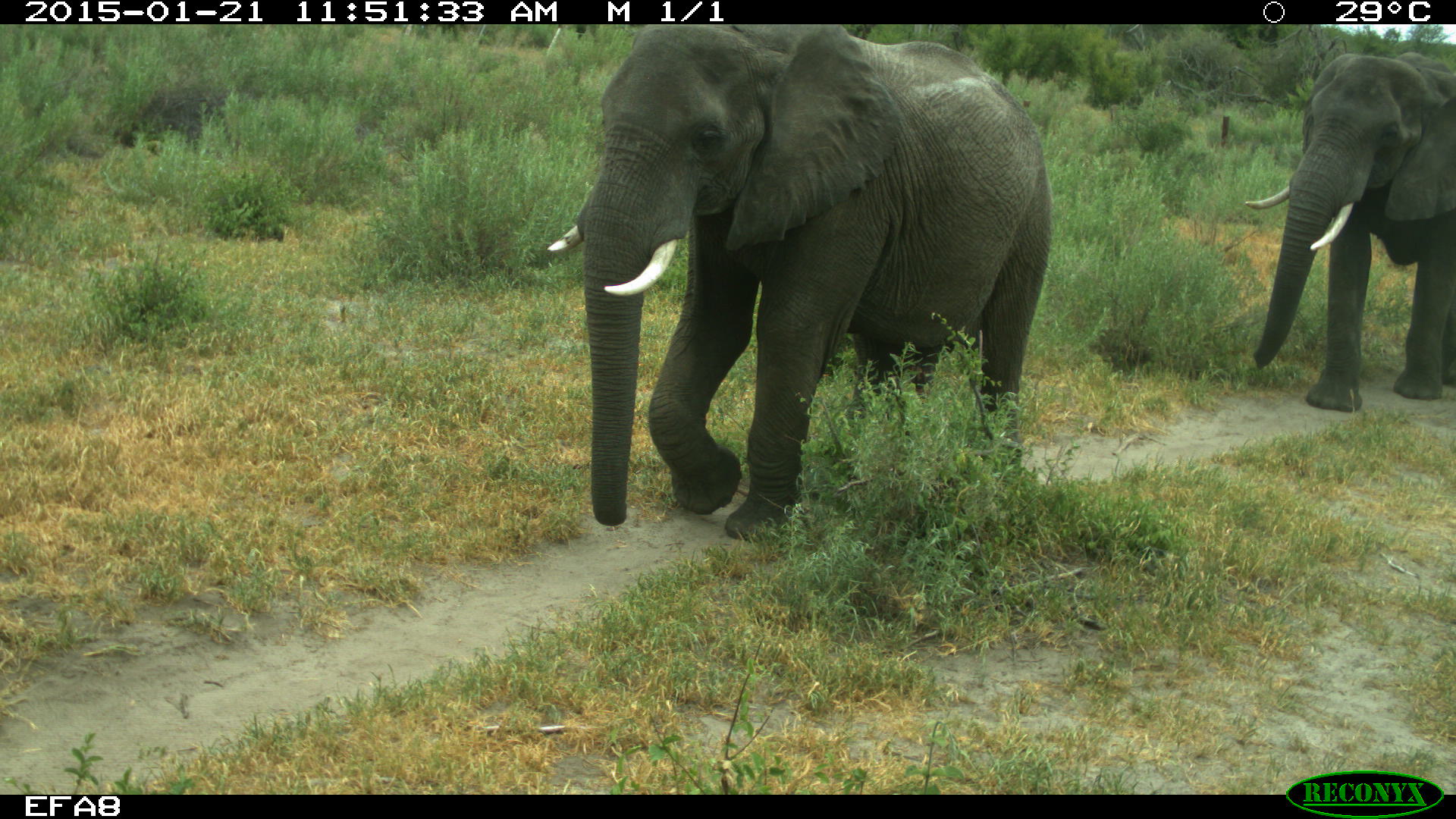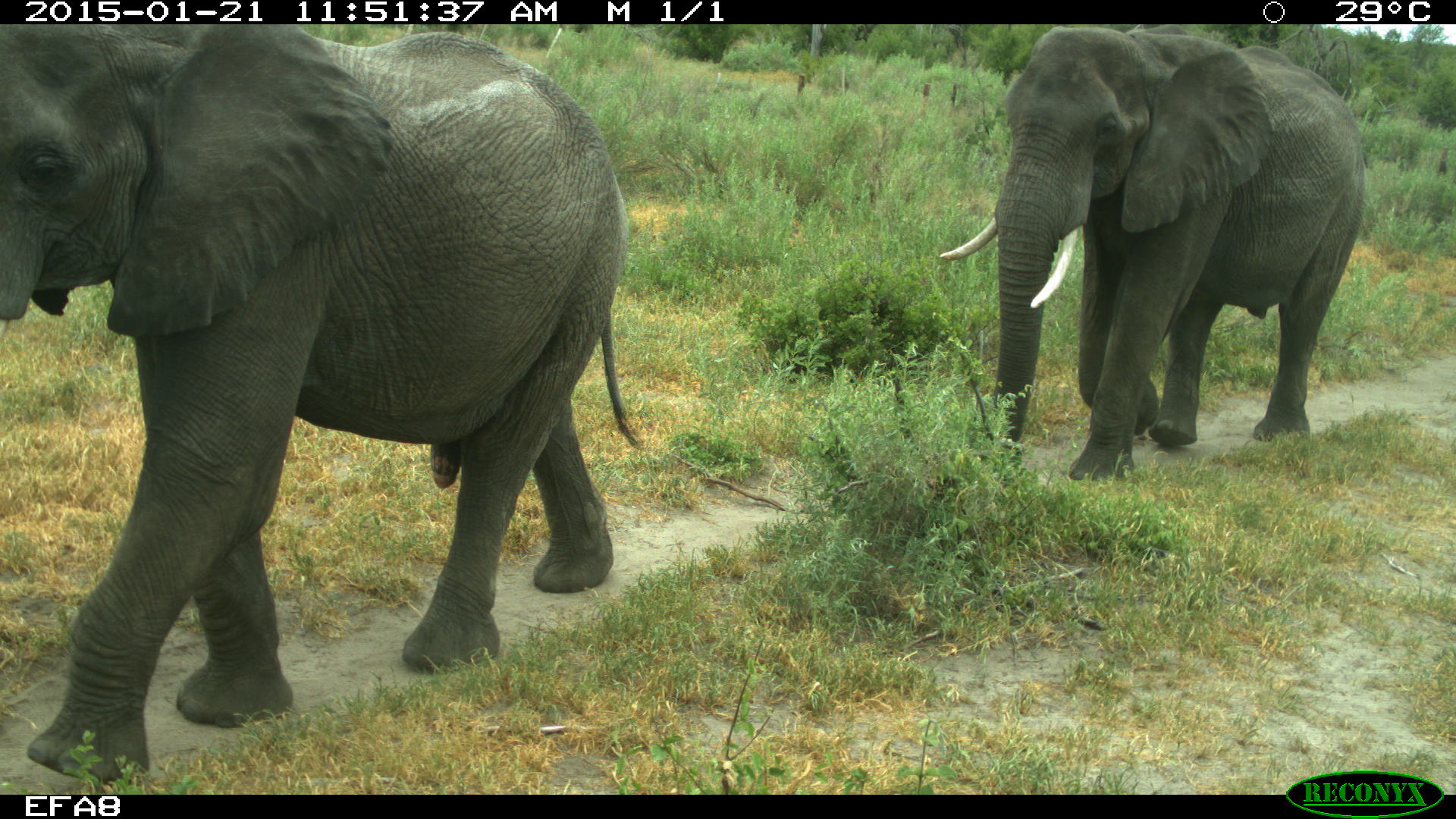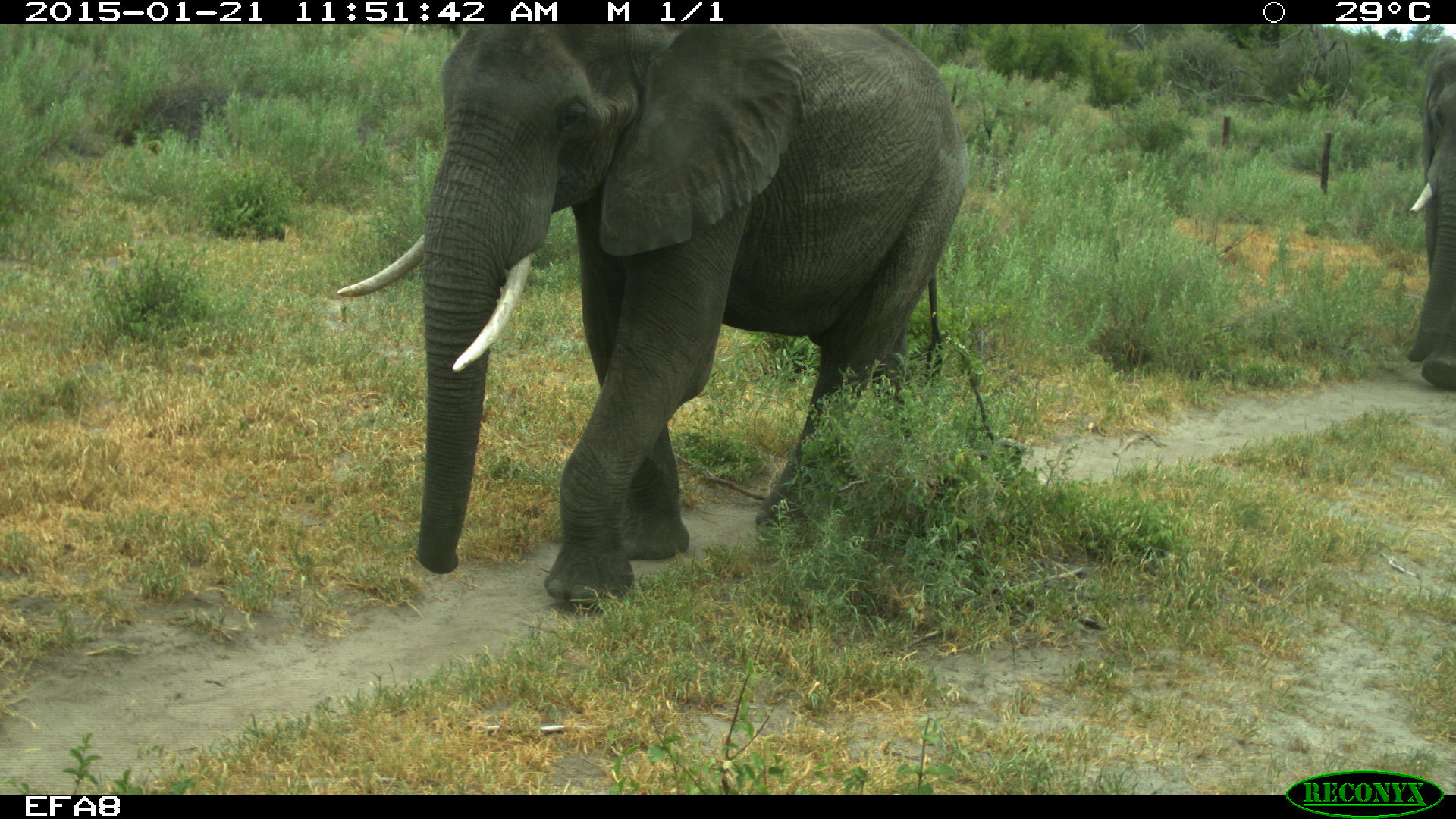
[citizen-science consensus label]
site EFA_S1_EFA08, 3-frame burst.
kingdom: Animalia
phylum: Chordata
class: Mammalia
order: Proboscidea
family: Elephantidae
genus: Loxodonta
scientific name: Loxodonta africana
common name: african bush elephant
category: elephant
Elephant (african bush elephant) (Loxodonta africana), count 3. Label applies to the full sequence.